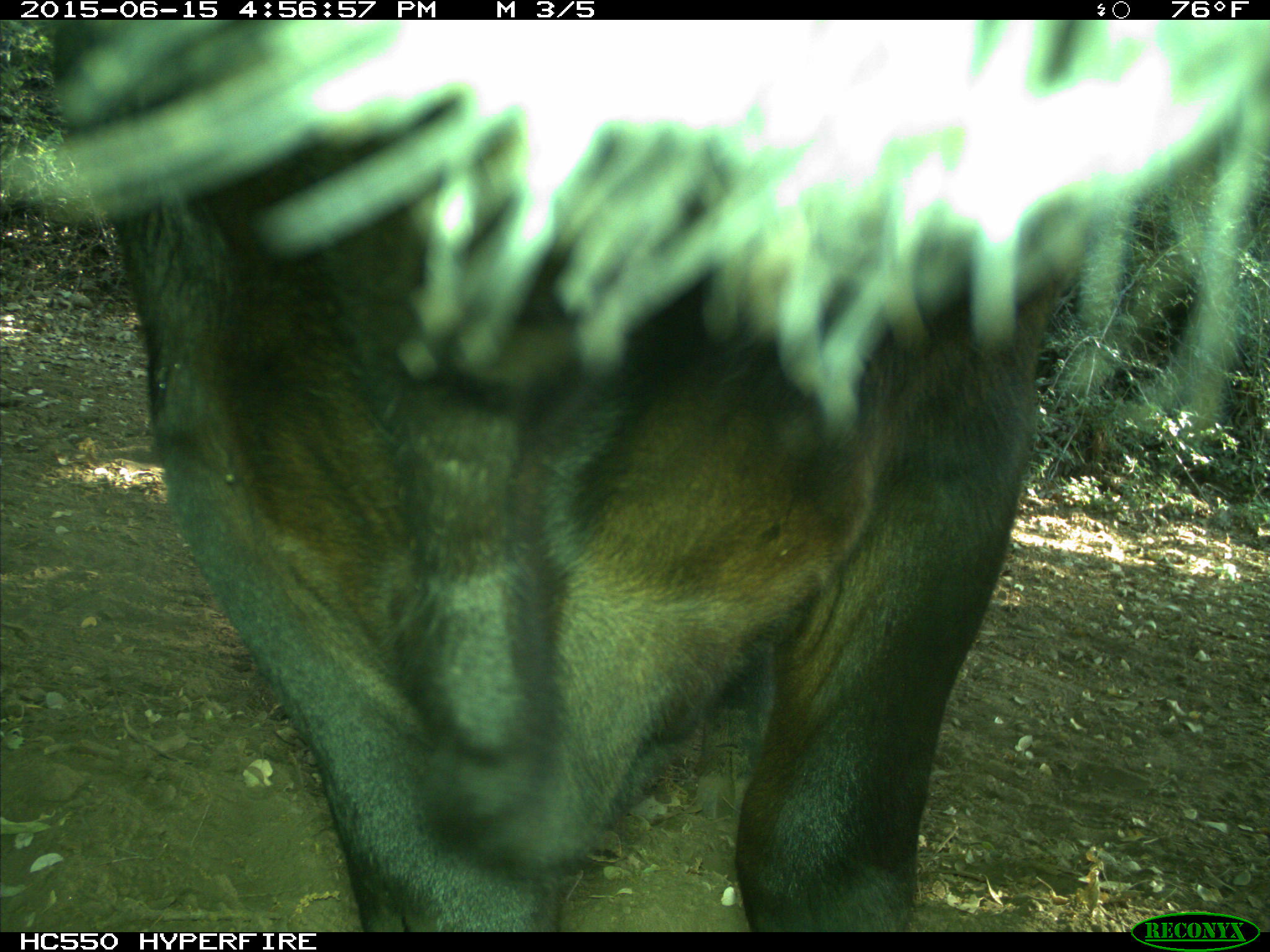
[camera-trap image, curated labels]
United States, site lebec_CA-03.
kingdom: Animalia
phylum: Chordata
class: Mammalia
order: Artiodactyla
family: Bovidae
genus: Bos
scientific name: Bos taurus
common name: domestic cow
Bos taurus (domestic cow).